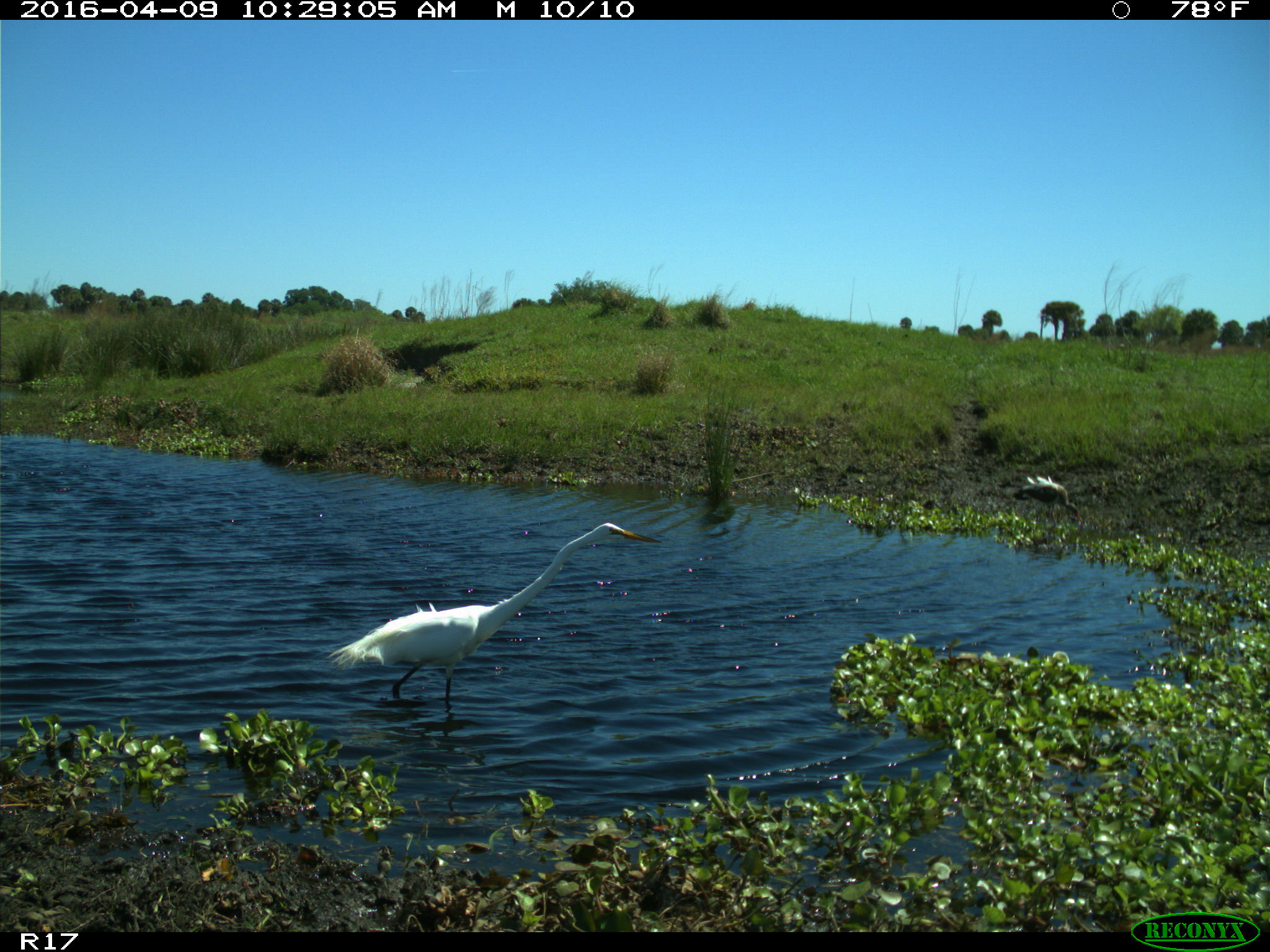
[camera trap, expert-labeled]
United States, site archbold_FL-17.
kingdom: Animalia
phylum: Chordata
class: Aves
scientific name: Aves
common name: birds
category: unidentified bird